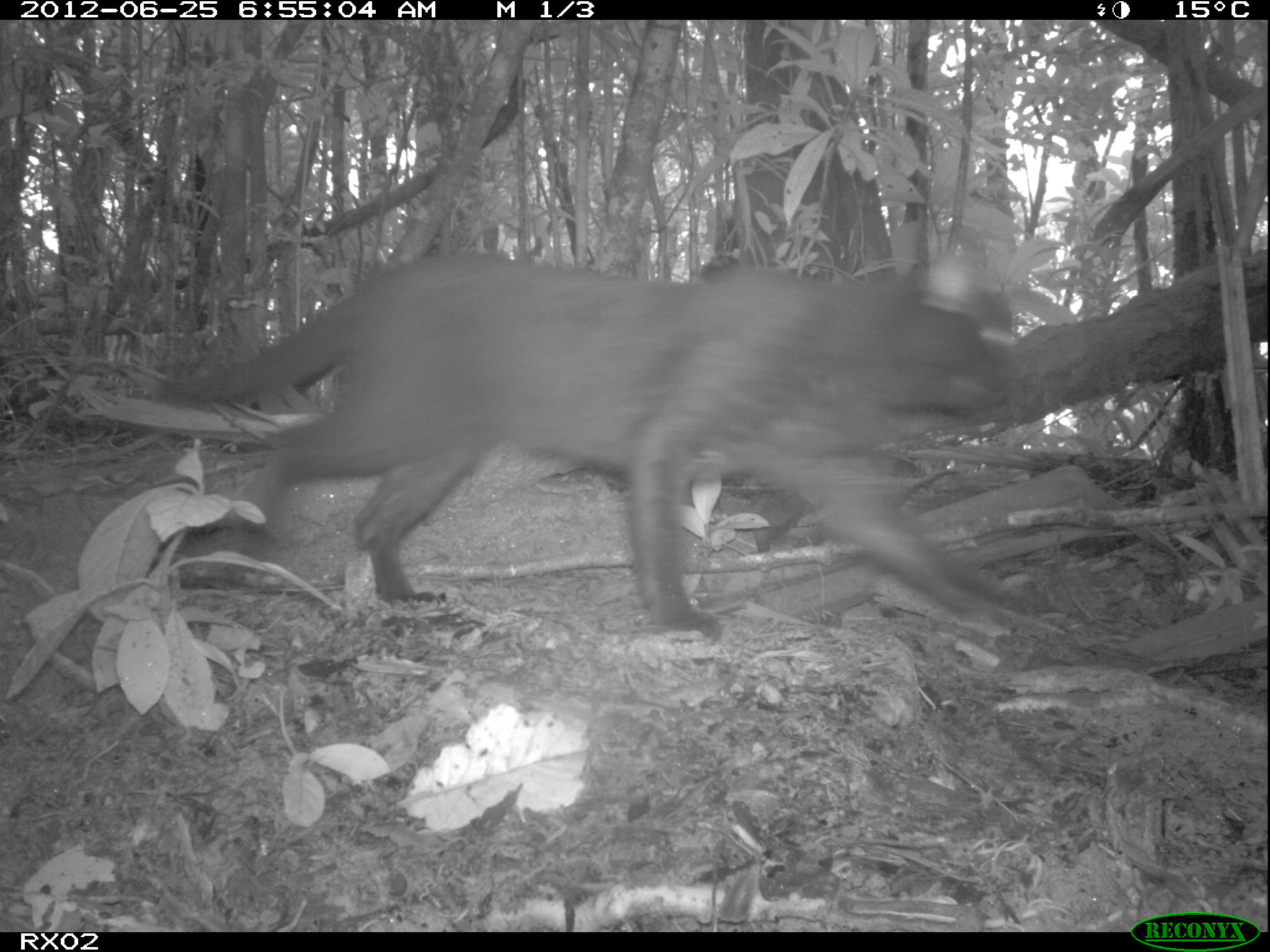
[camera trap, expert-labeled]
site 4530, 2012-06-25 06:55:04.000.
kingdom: Animalia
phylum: Chordata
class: Mammalia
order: Carnivora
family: Felidae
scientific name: Felidae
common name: felids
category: felis sp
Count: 1.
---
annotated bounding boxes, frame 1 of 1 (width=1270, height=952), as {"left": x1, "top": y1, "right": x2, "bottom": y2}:
felis sp: {"left": 148, "top": 249, "right": 1014, "bottom": 630}